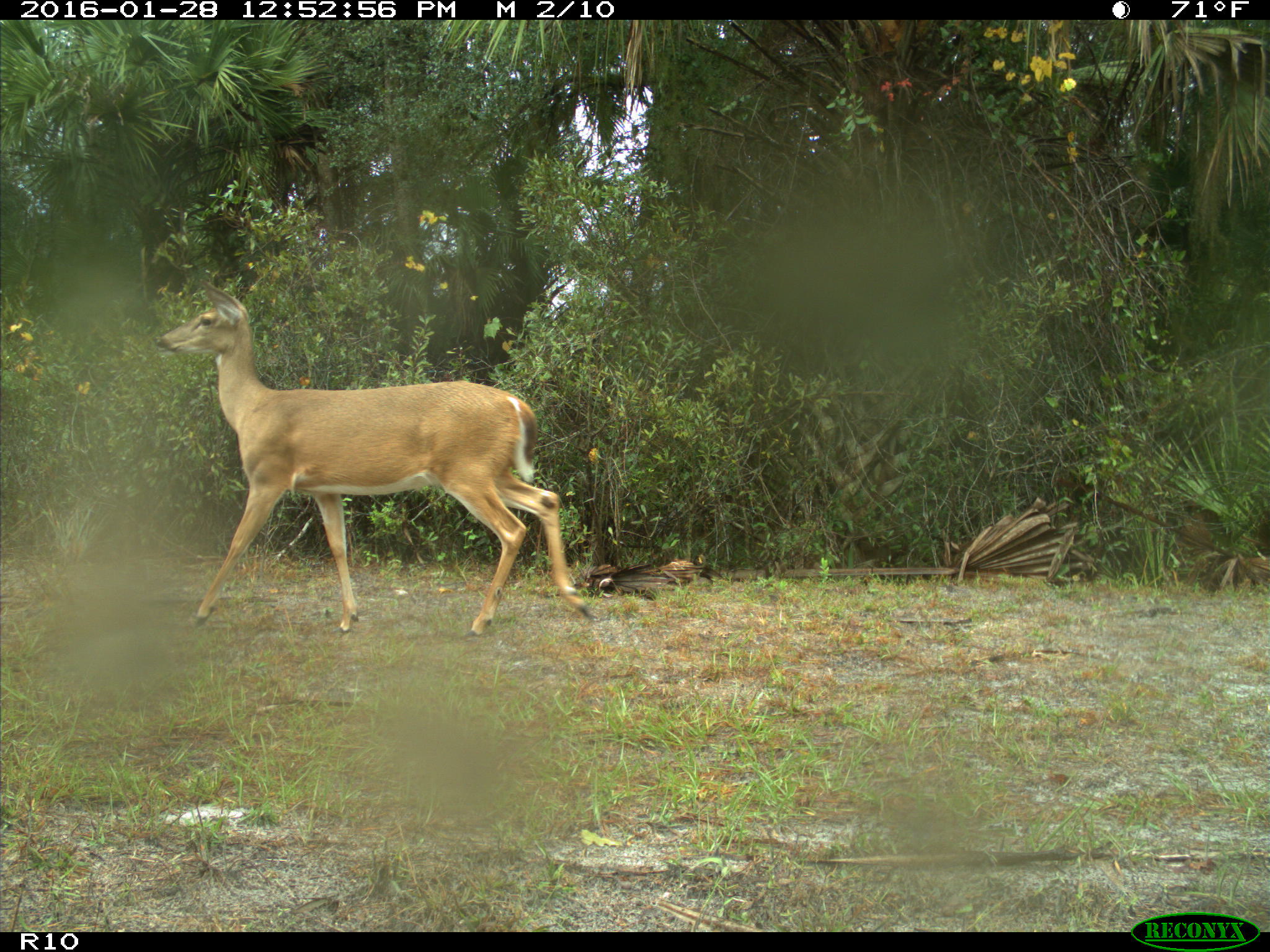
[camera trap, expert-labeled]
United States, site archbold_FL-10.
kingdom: Animalia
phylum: Chordata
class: Mammalia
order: Artiodactyla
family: Cervidae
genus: Odocoileus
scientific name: Odocoileus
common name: deer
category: unidentified deer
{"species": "unidentified deer (deer) (Odocoileus)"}